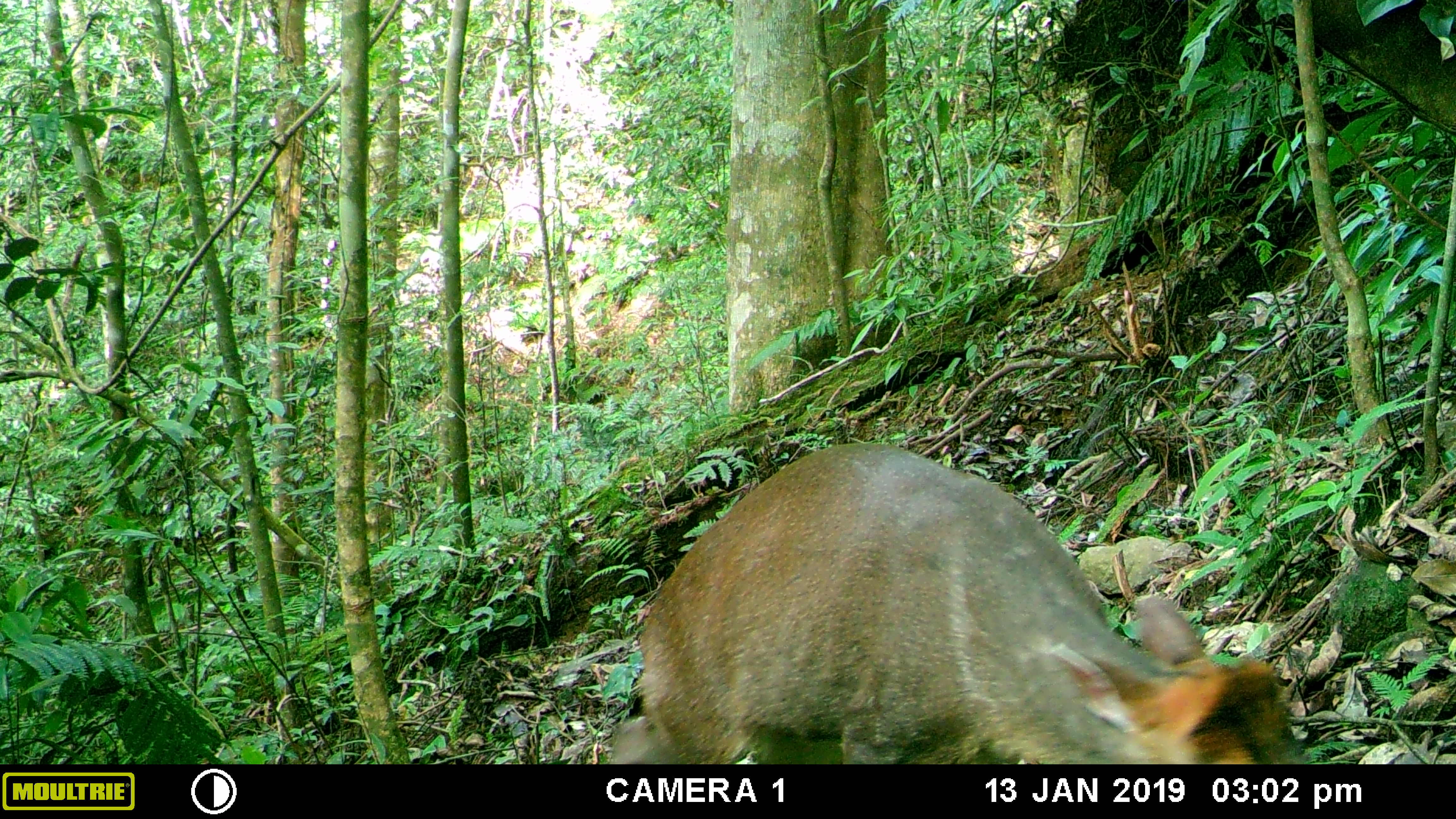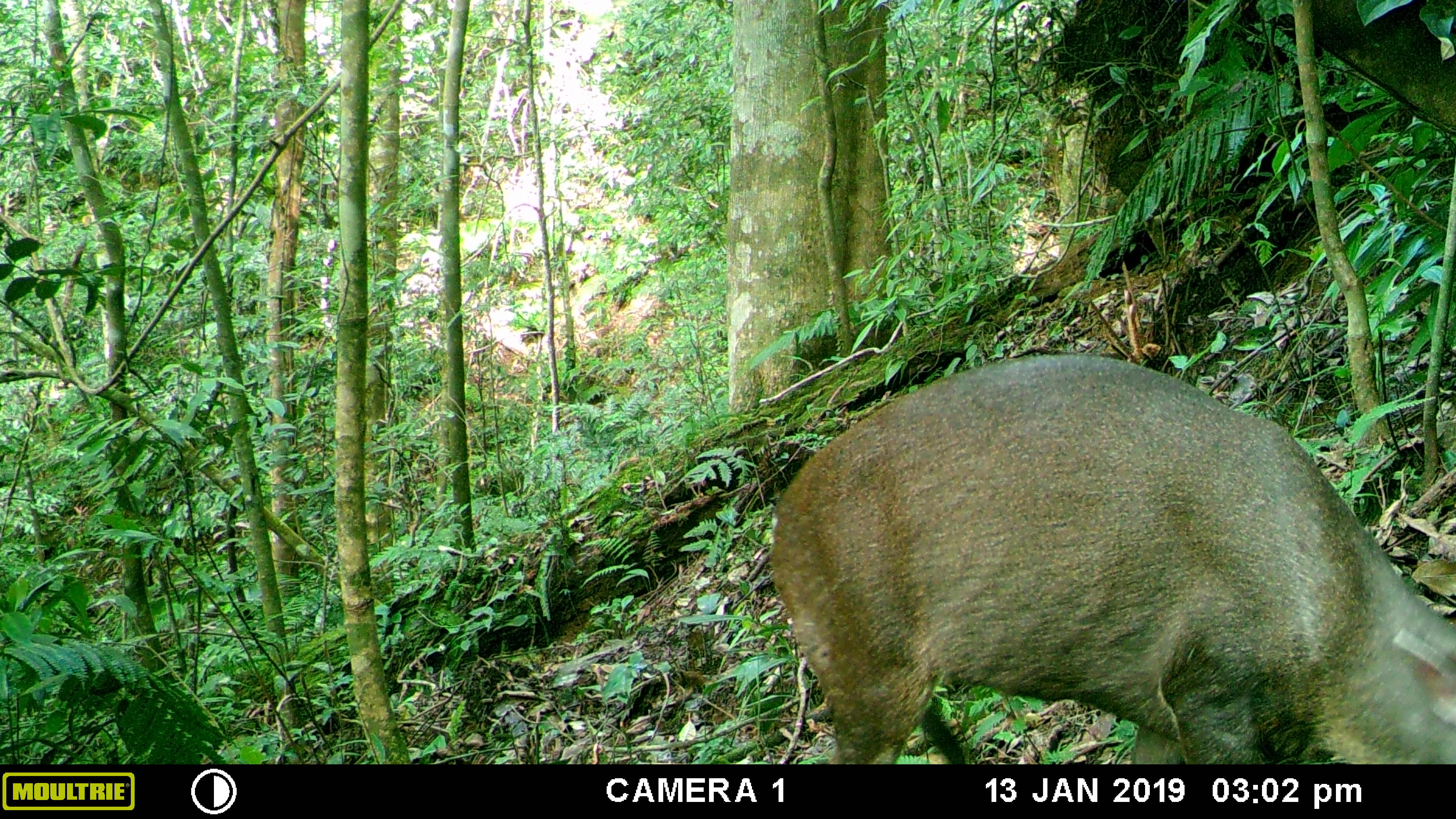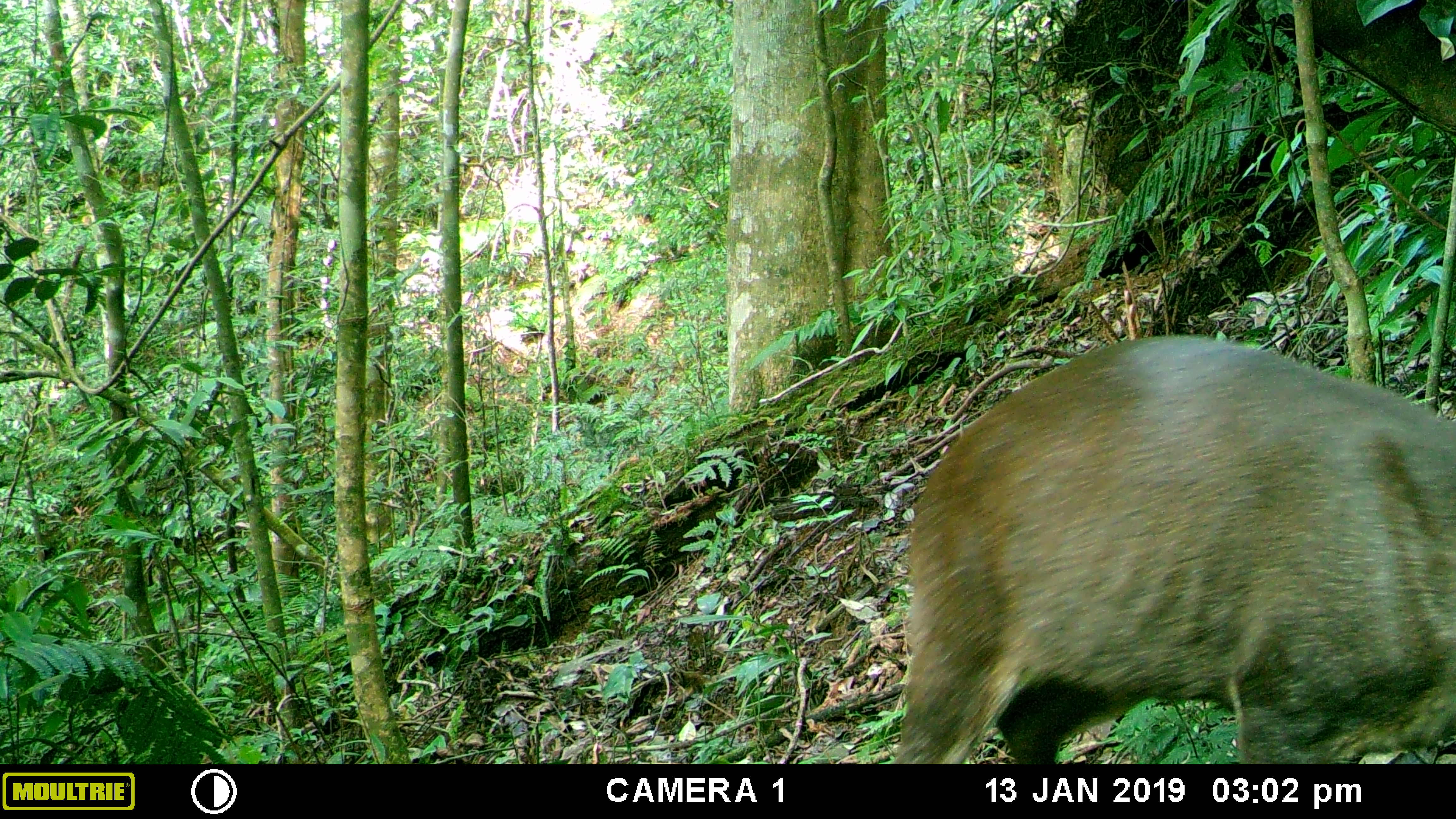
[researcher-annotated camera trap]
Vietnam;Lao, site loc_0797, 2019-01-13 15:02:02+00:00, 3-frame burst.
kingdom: Animalia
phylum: Chordata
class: Mammalia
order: Artiodactyla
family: Cervidae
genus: Muntiacus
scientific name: Muntiacus rooseveltorum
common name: roosevelt's muntjac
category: roosevelts muntjac group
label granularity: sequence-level